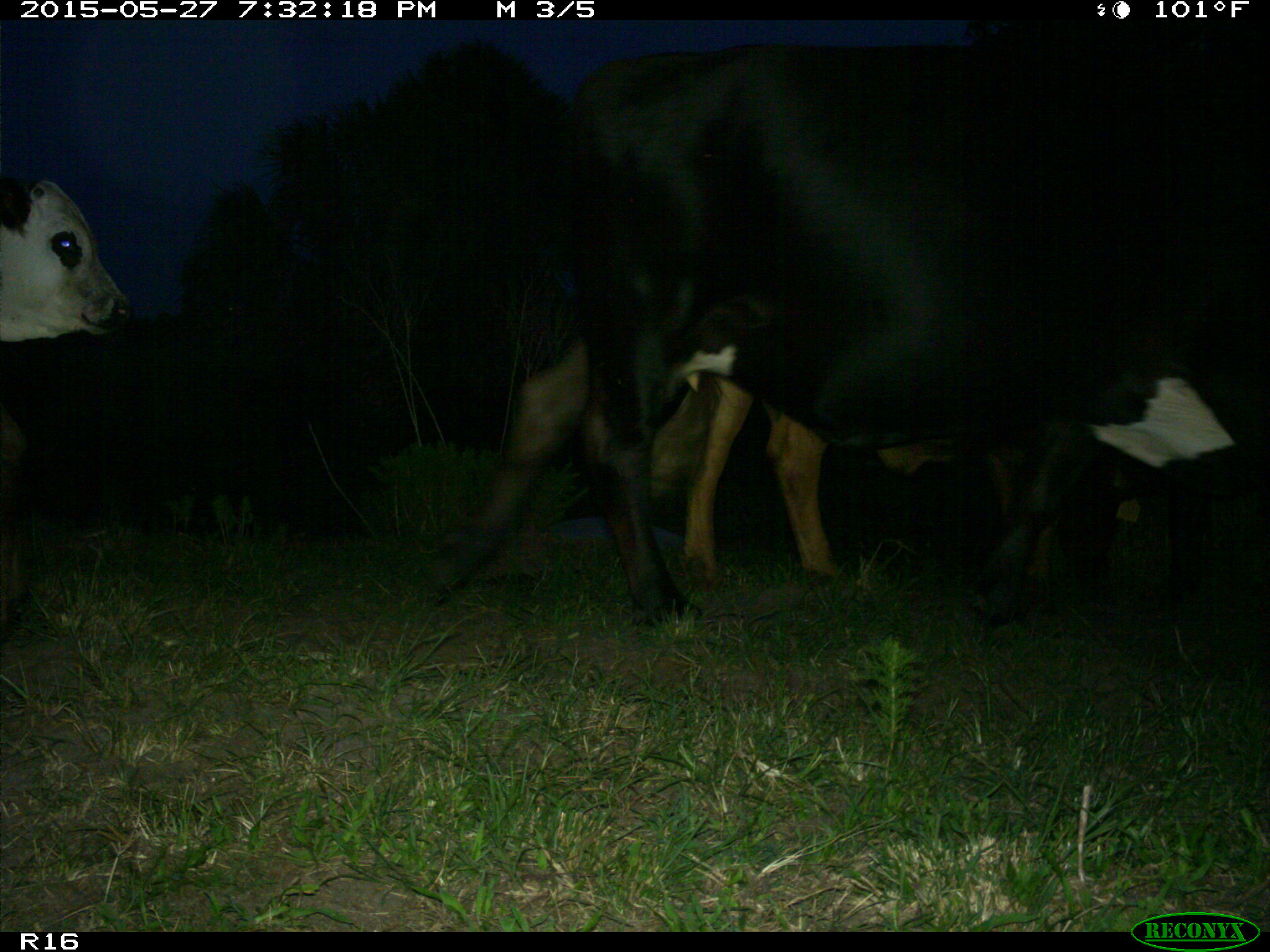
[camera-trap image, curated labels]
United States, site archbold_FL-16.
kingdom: Animalia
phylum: Chordata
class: Mammalia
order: Artiodactyla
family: Bovidae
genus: Bos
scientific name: Bos taurus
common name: domestic cow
Bos taurus (domestic cow).